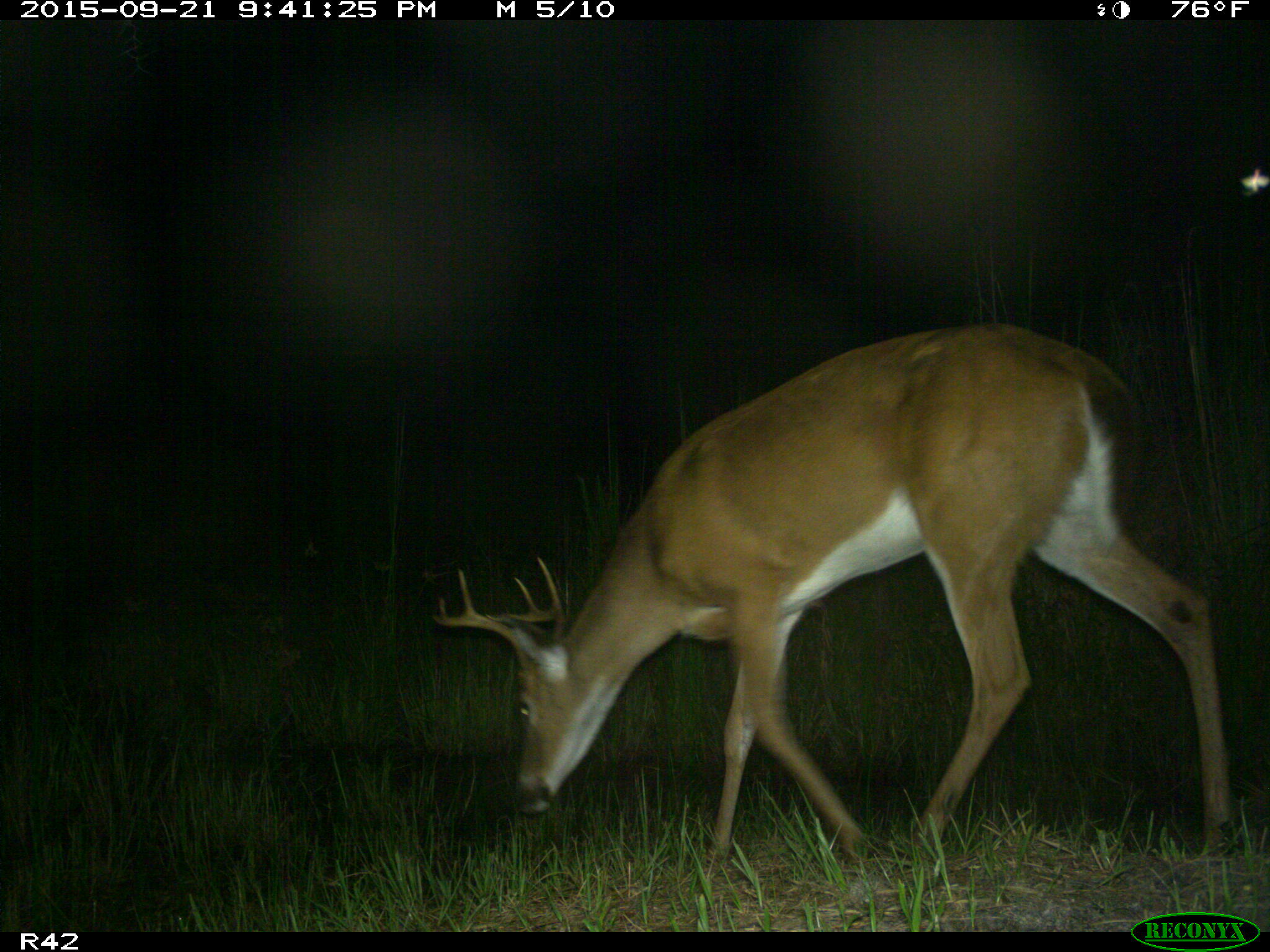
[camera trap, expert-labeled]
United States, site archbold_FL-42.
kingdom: Animalia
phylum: Chordata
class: Mammalia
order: Artiodactyla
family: Cervidae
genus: Odocoileus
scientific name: Odocoileus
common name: deer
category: unidentified deer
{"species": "unidentified deer (deer) (Odocoileus)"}